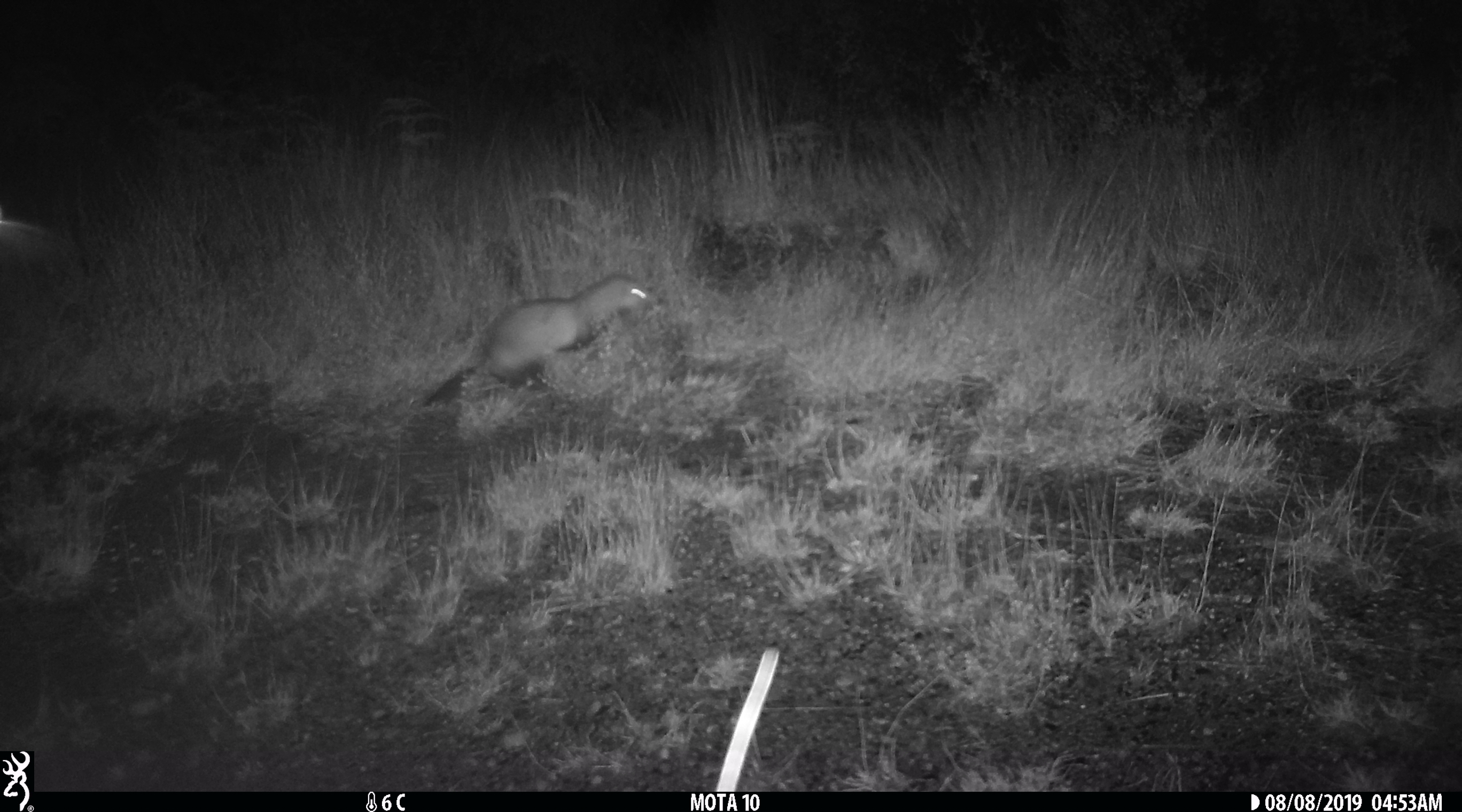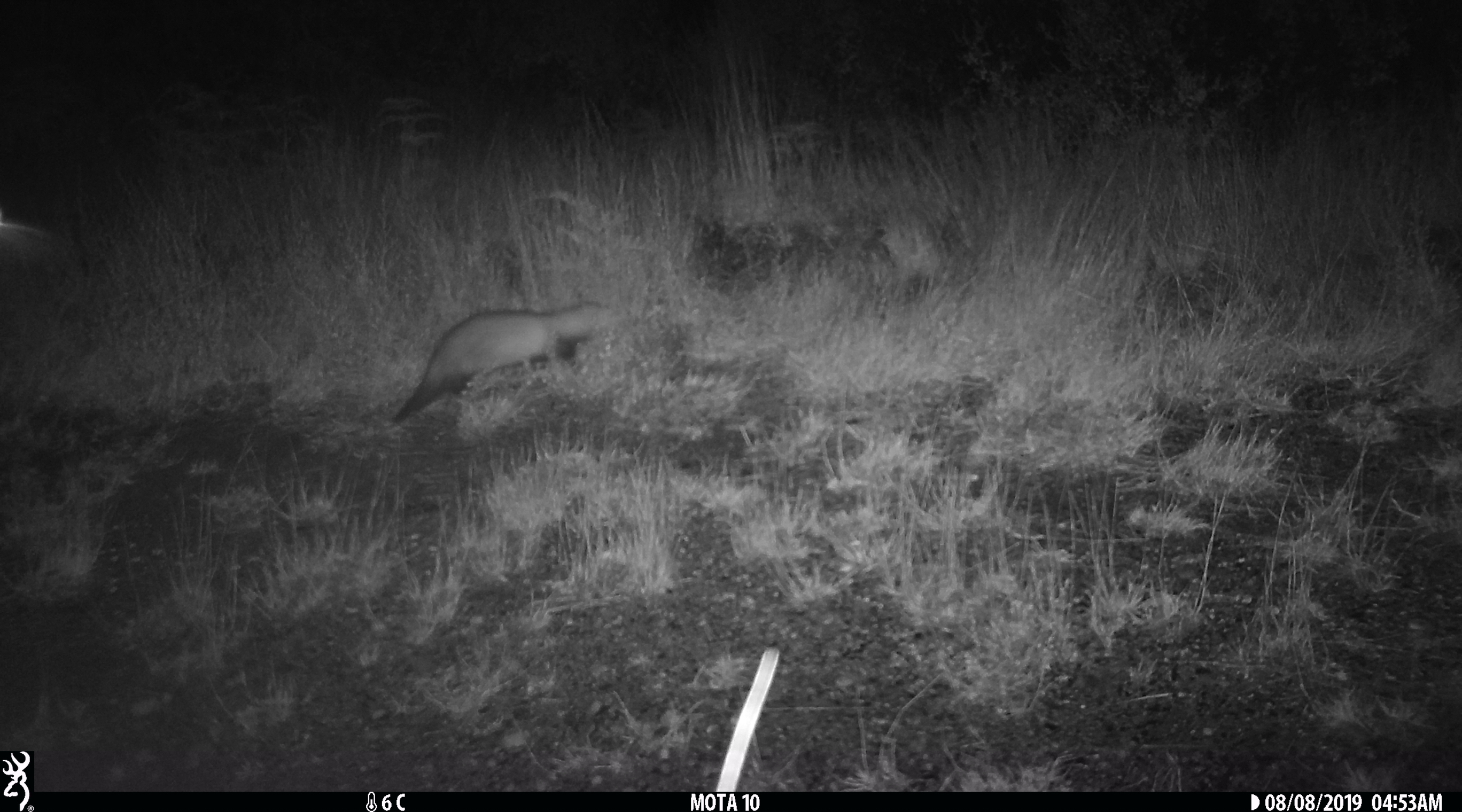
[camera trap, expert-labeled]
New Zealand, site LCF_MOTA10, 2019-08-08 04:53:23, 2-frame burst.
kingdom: Animalia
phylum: Chordata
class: Mammalia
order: Carnivora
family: Mustelidae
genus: Mustela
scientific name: Mustela furo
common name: ferret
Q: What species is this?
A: Ferret (Mustela furo).